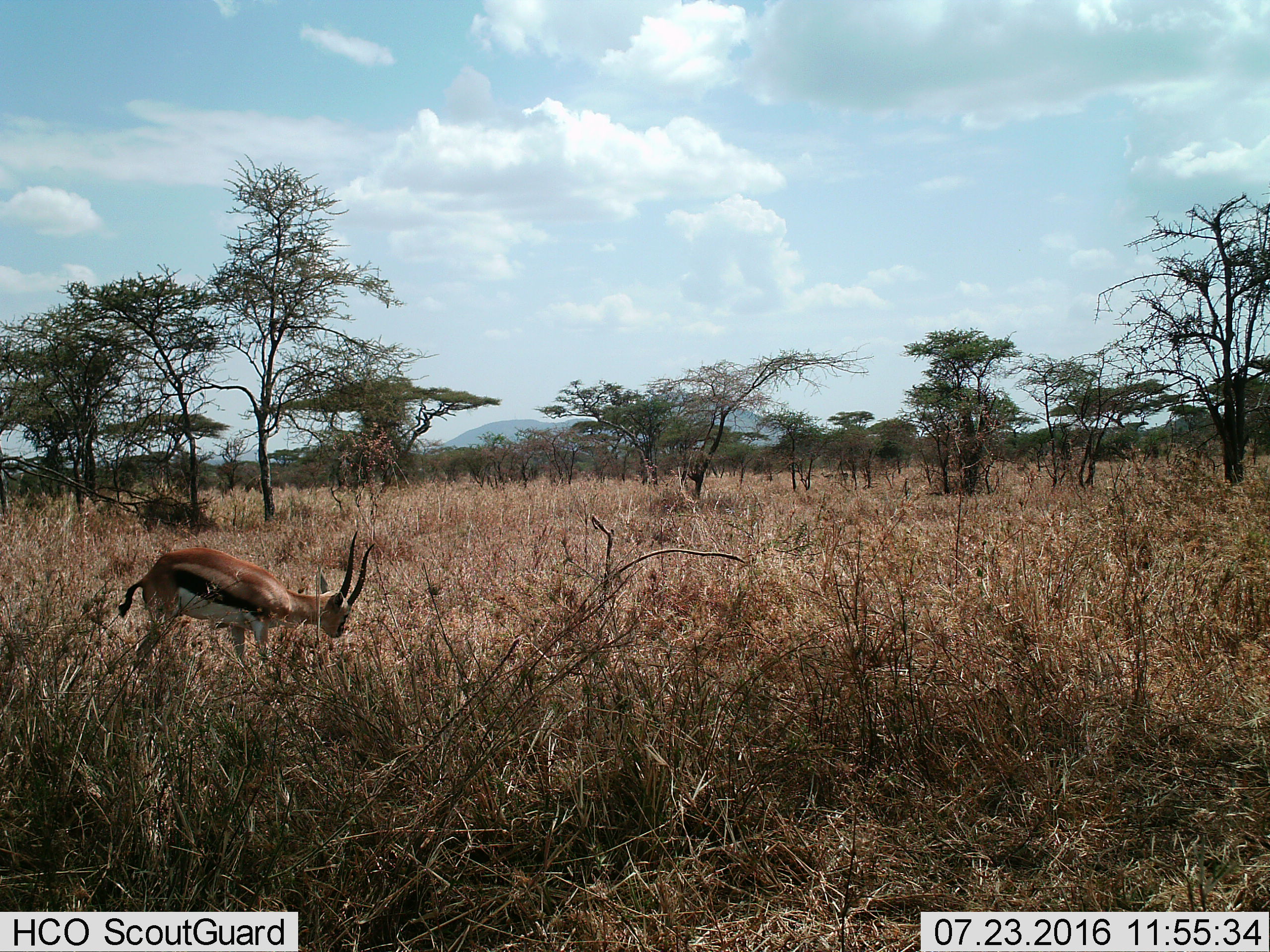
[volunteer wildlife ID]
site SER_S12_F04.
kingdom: Animalia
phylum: Chordata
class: Mammalia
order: Artiodactyla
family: Bovidae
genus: Eudorcas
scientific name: Eudorcas thomsonii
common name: thomson's gazelle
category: gazellethomsons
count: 1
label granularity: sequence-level